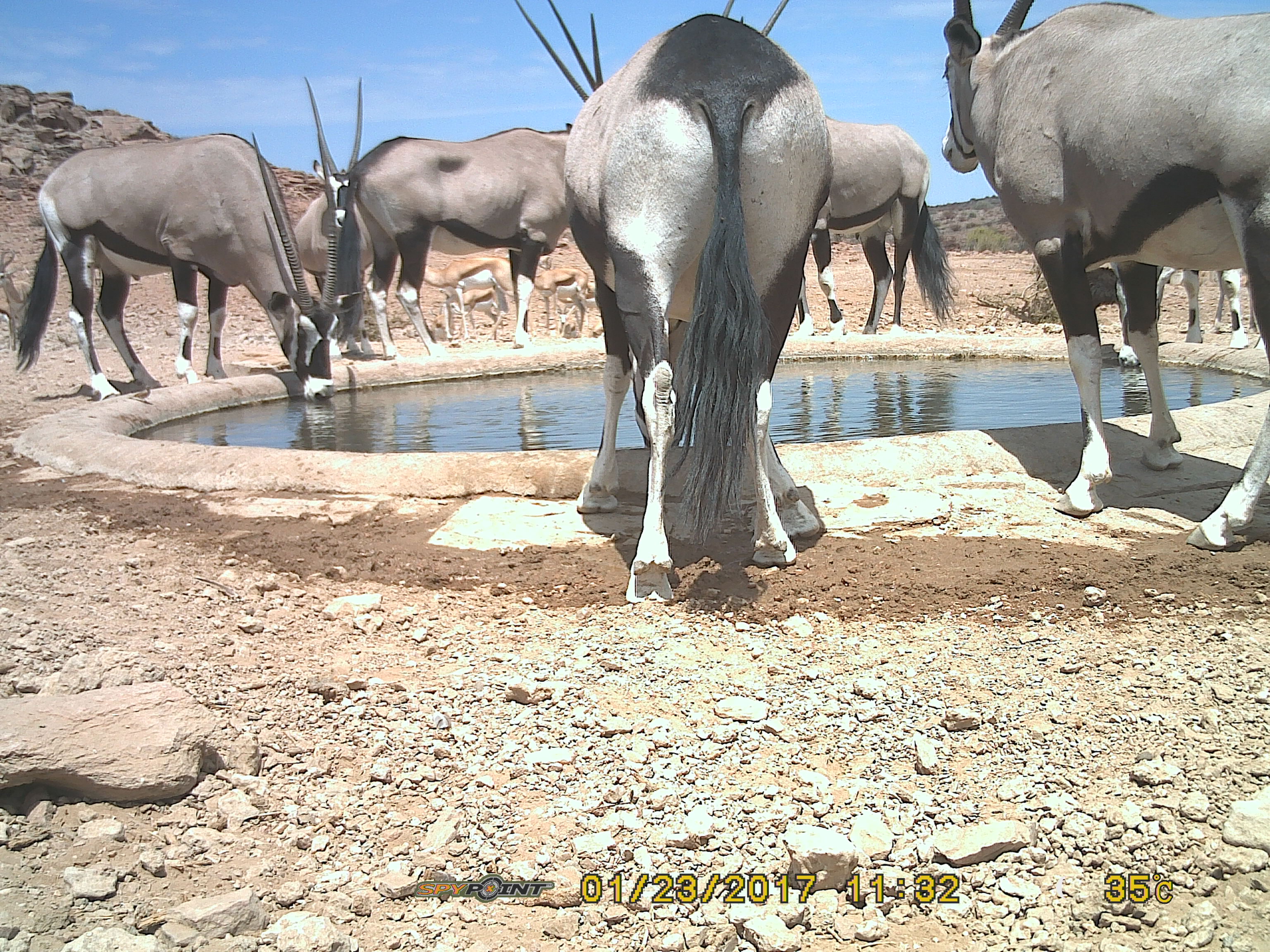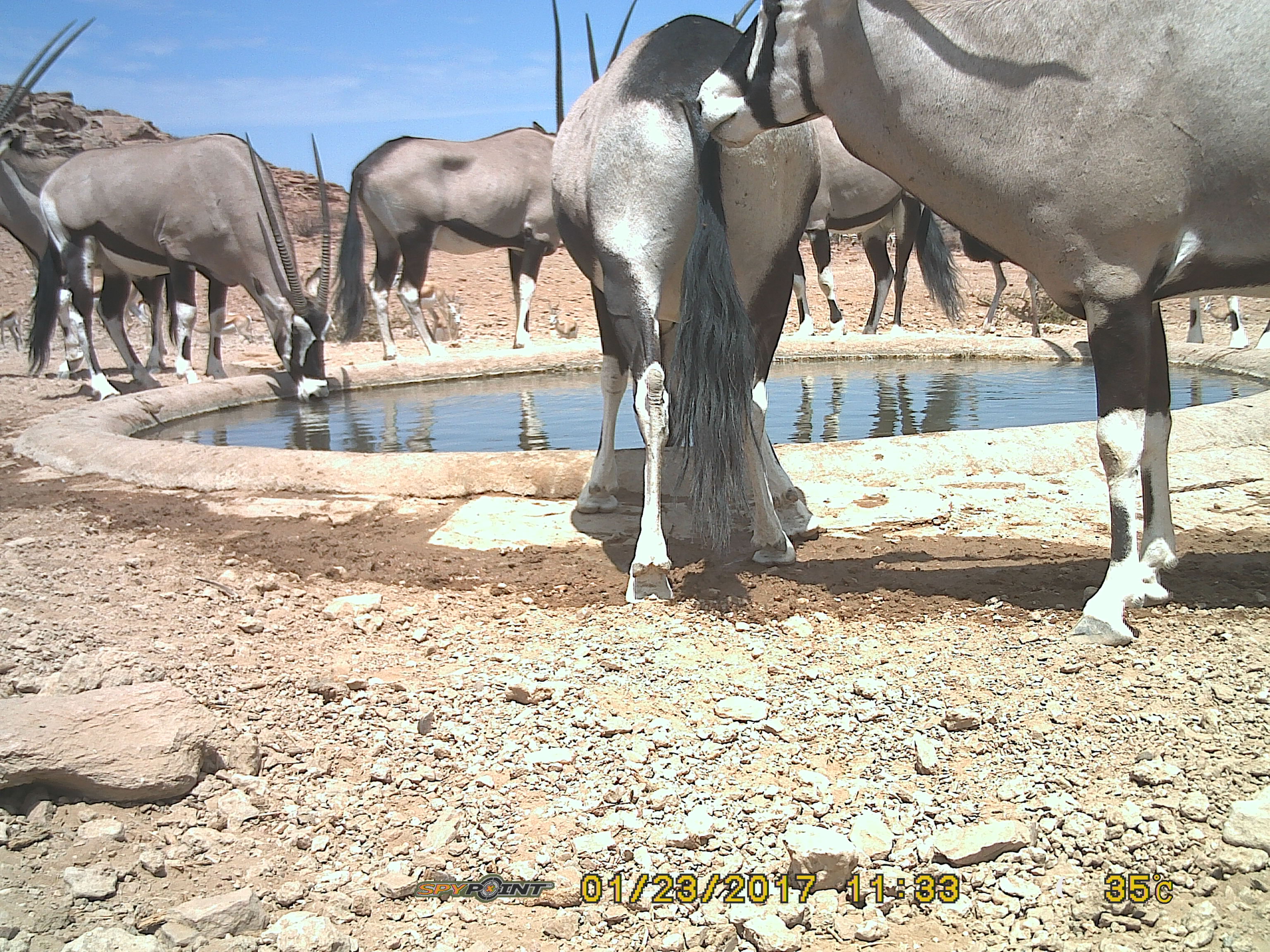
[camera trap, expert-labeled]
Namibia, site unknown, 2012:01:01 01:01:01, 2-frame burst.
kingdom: Animalia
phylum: Chordata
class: Mammalia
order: Artiodactyla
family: Bovidae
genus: Oryx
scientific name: Oryx gazella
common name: gemsbok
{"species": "Oryx gazella (gemsbok)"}